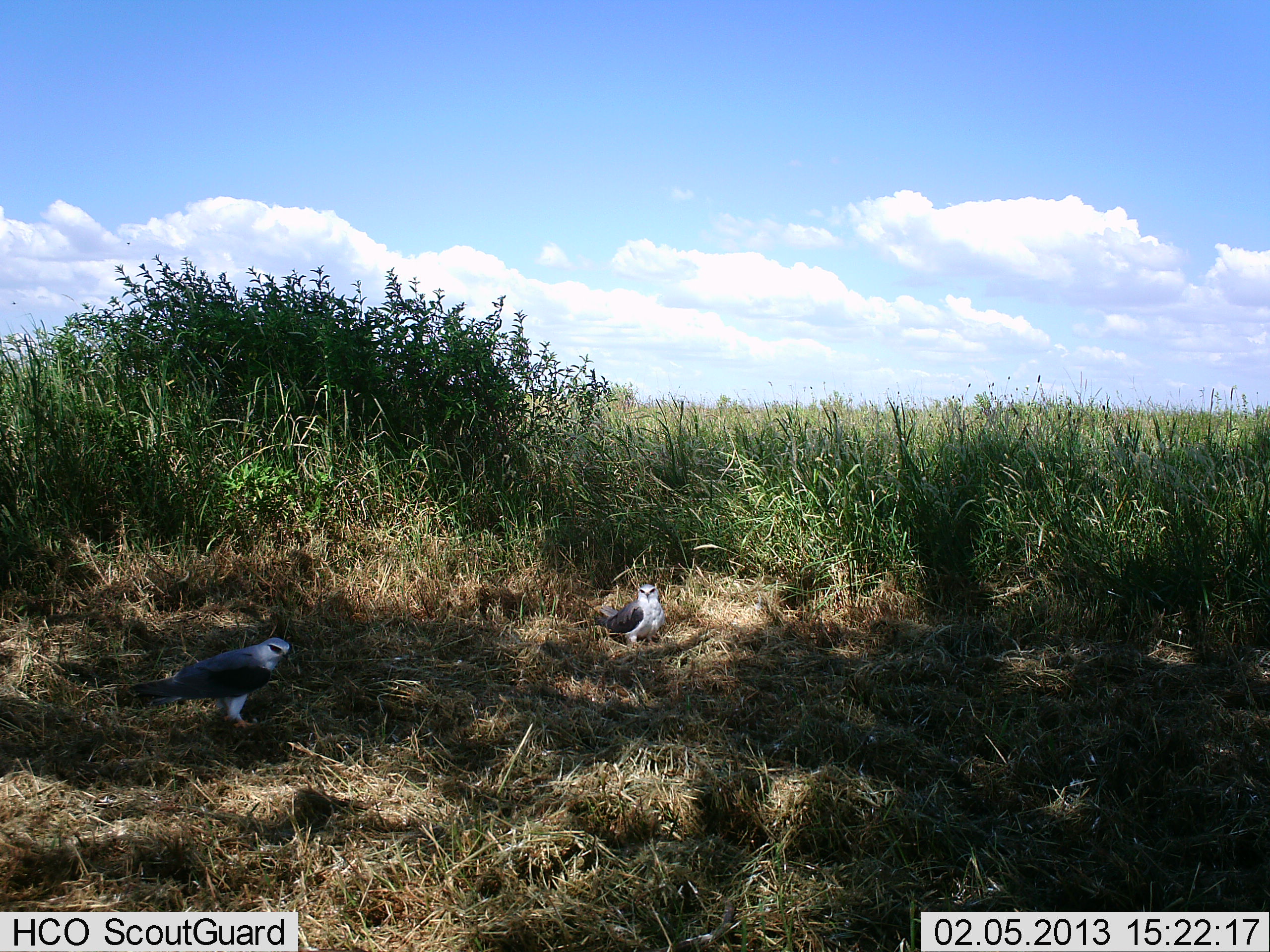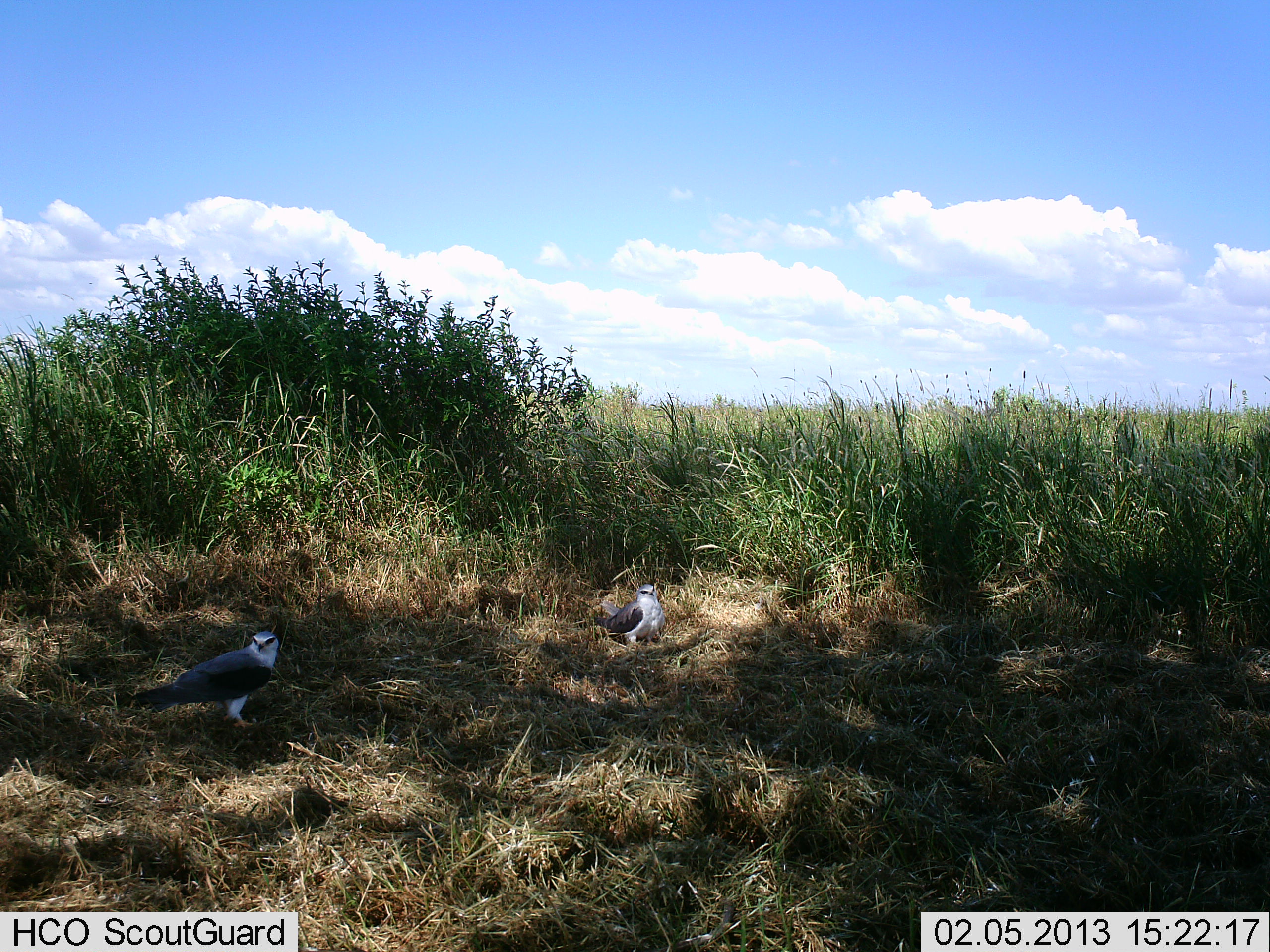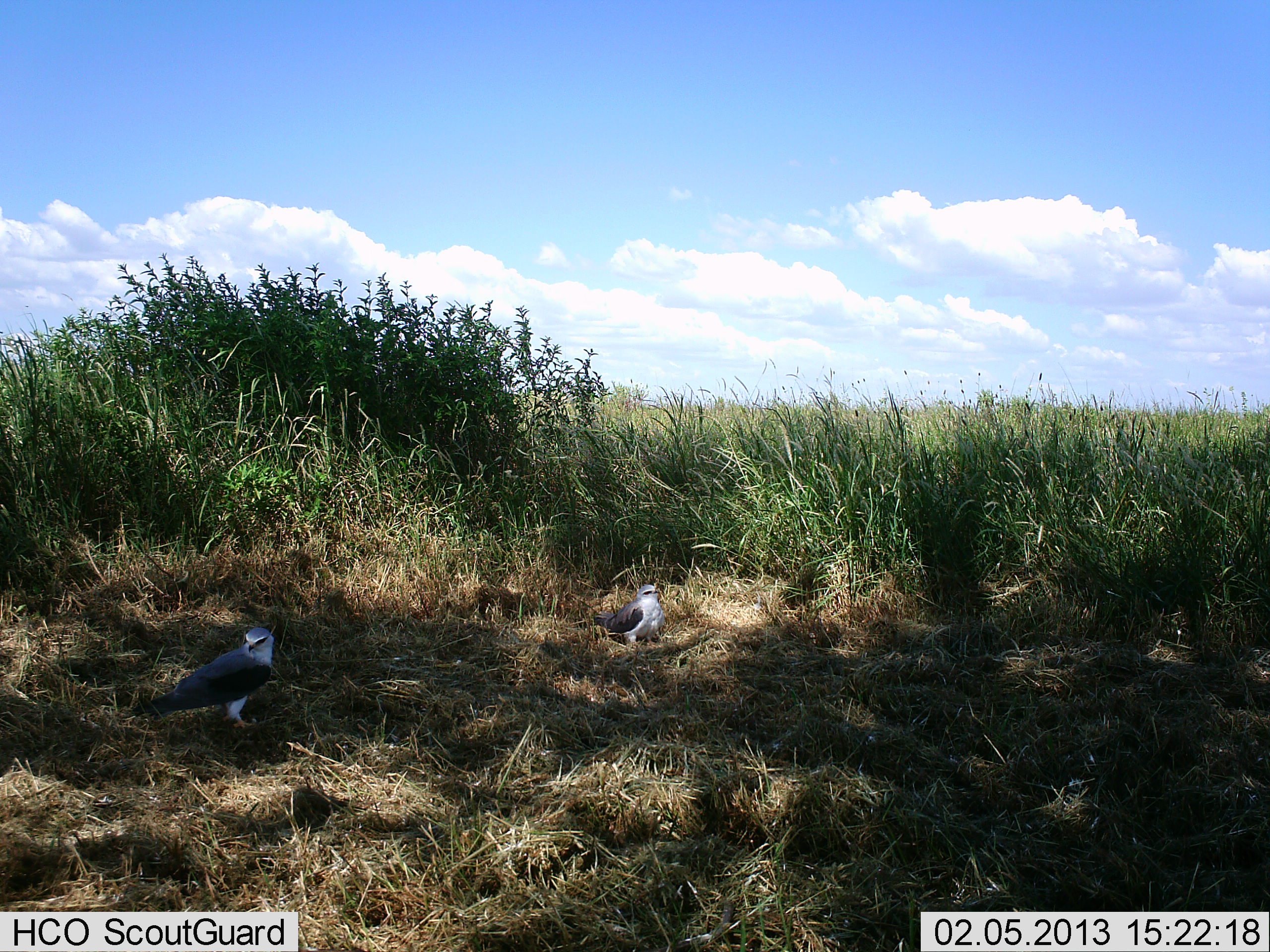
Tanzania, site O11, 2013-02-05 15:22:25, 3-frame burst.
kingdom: Animalia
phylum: Chordata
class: Aves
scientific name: Aves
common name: bird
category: otherbird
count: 2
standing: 91%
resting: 17%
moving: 0%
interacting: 0%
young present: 0%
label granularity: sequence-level